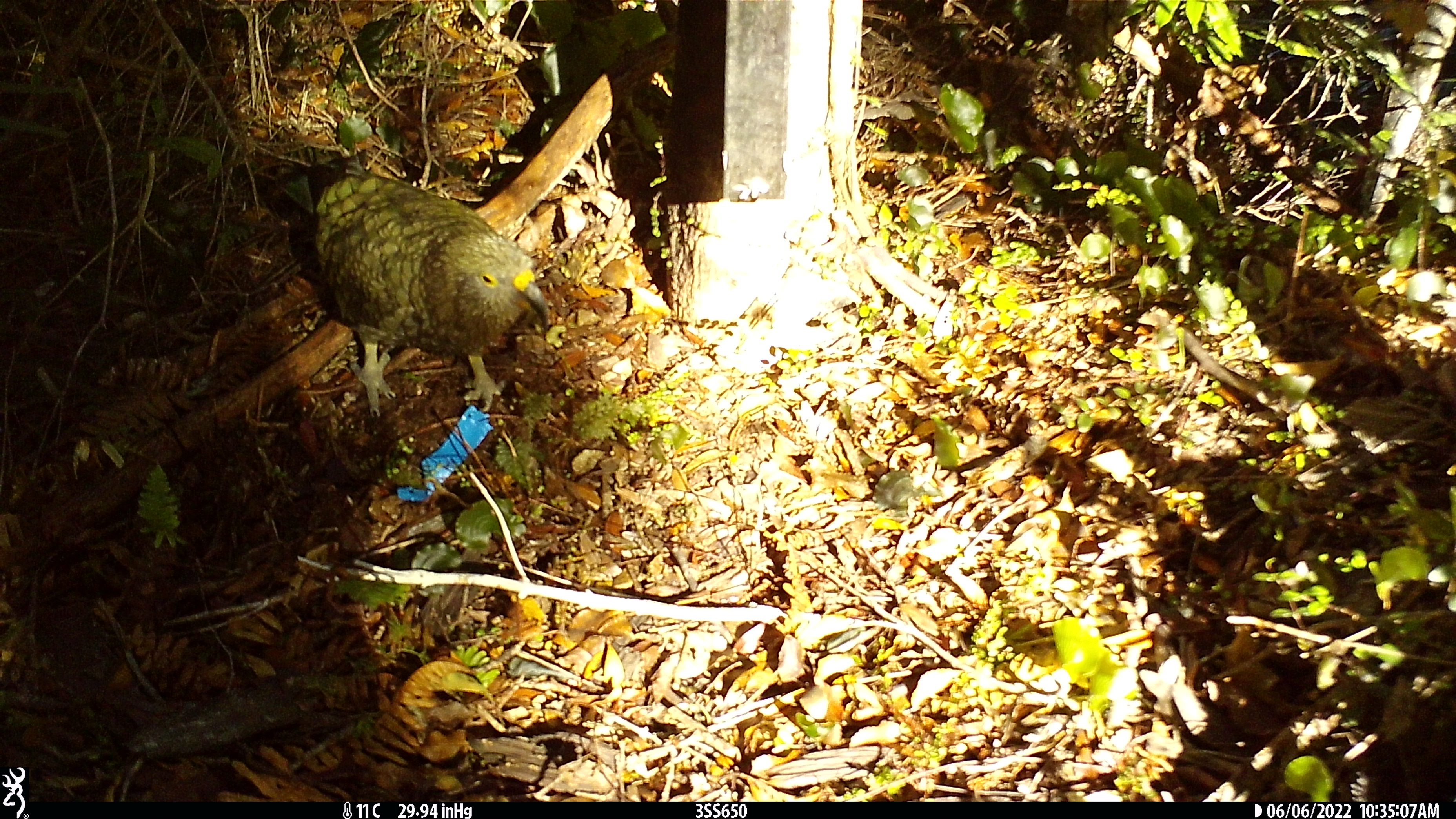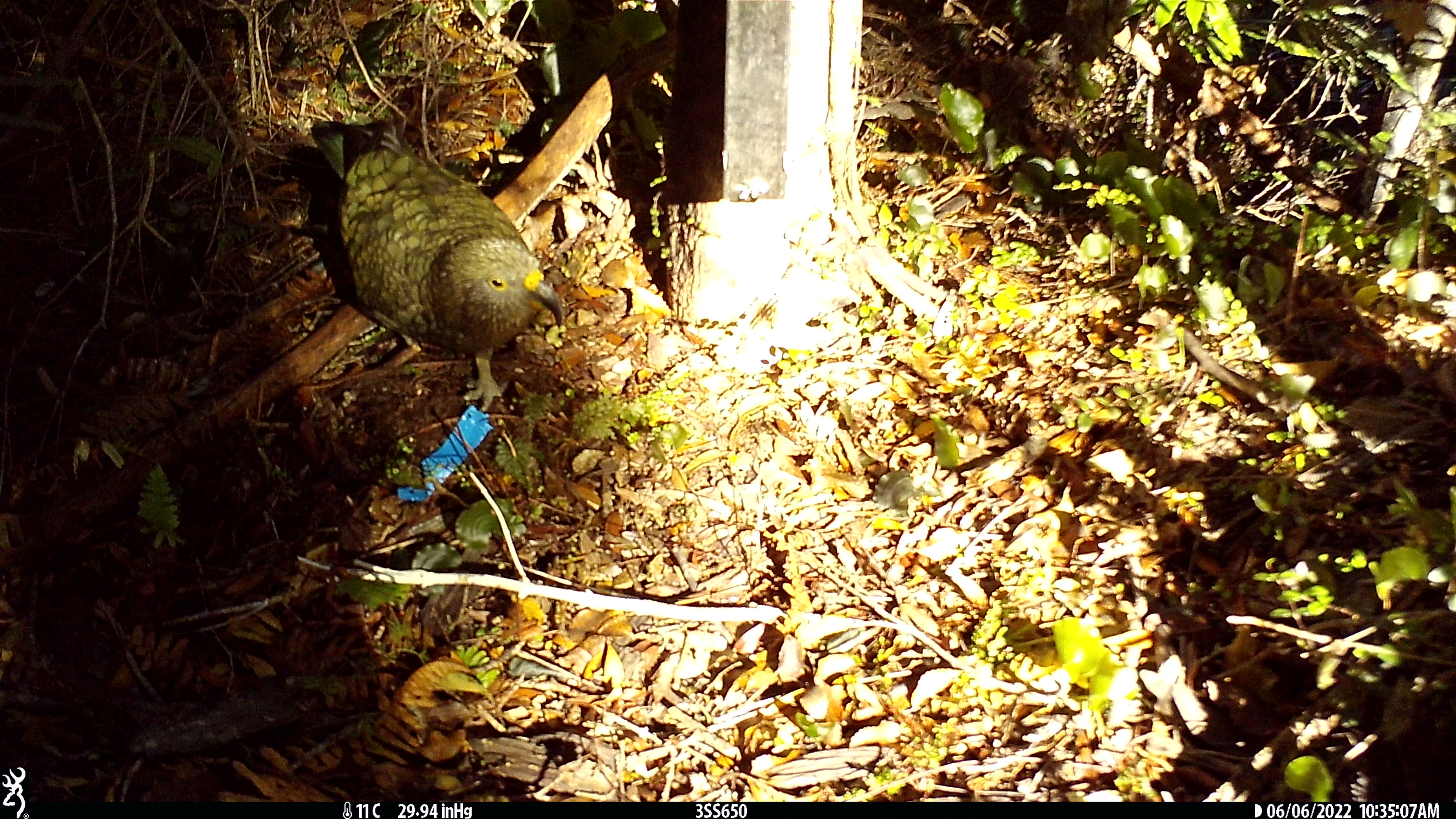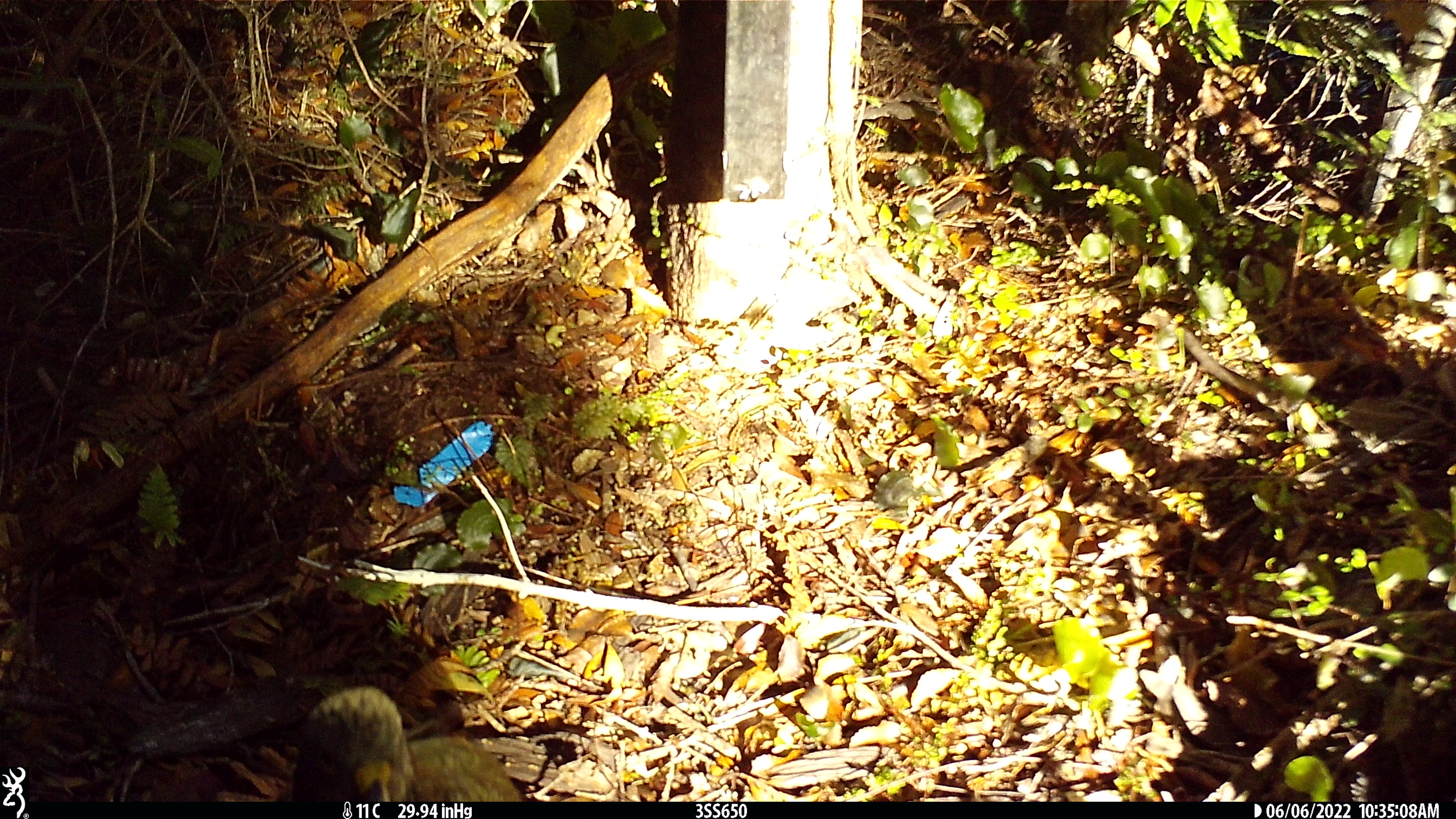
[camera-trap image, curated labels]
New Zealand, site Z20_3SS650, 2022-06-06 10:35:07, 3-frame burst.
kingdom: Animalia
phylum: Chordata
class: Aves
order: Psittaciformes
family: Strigopidae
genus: Nestor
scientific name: Nestor notabilis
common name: kea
Kea (Nestor notabilis).